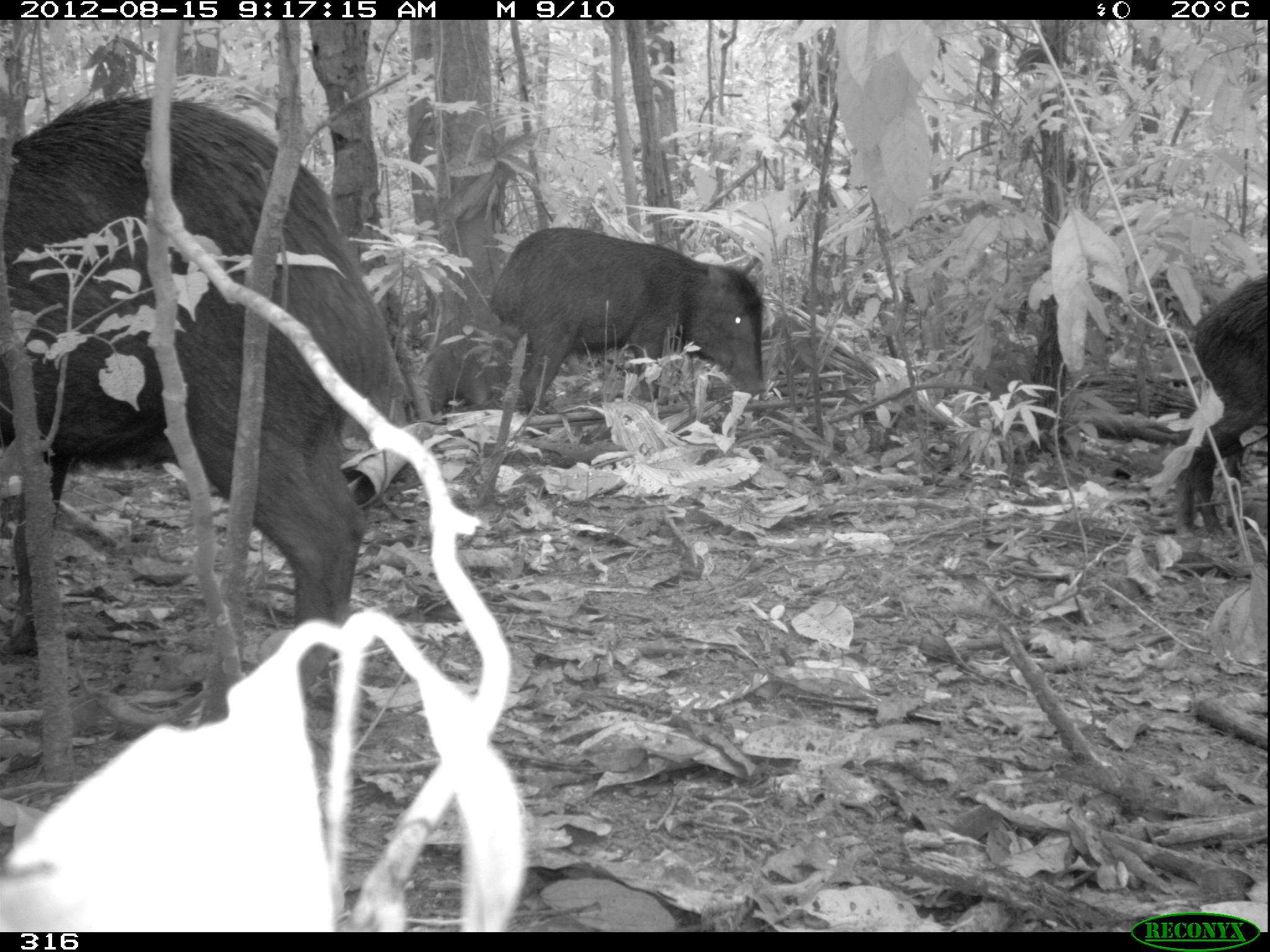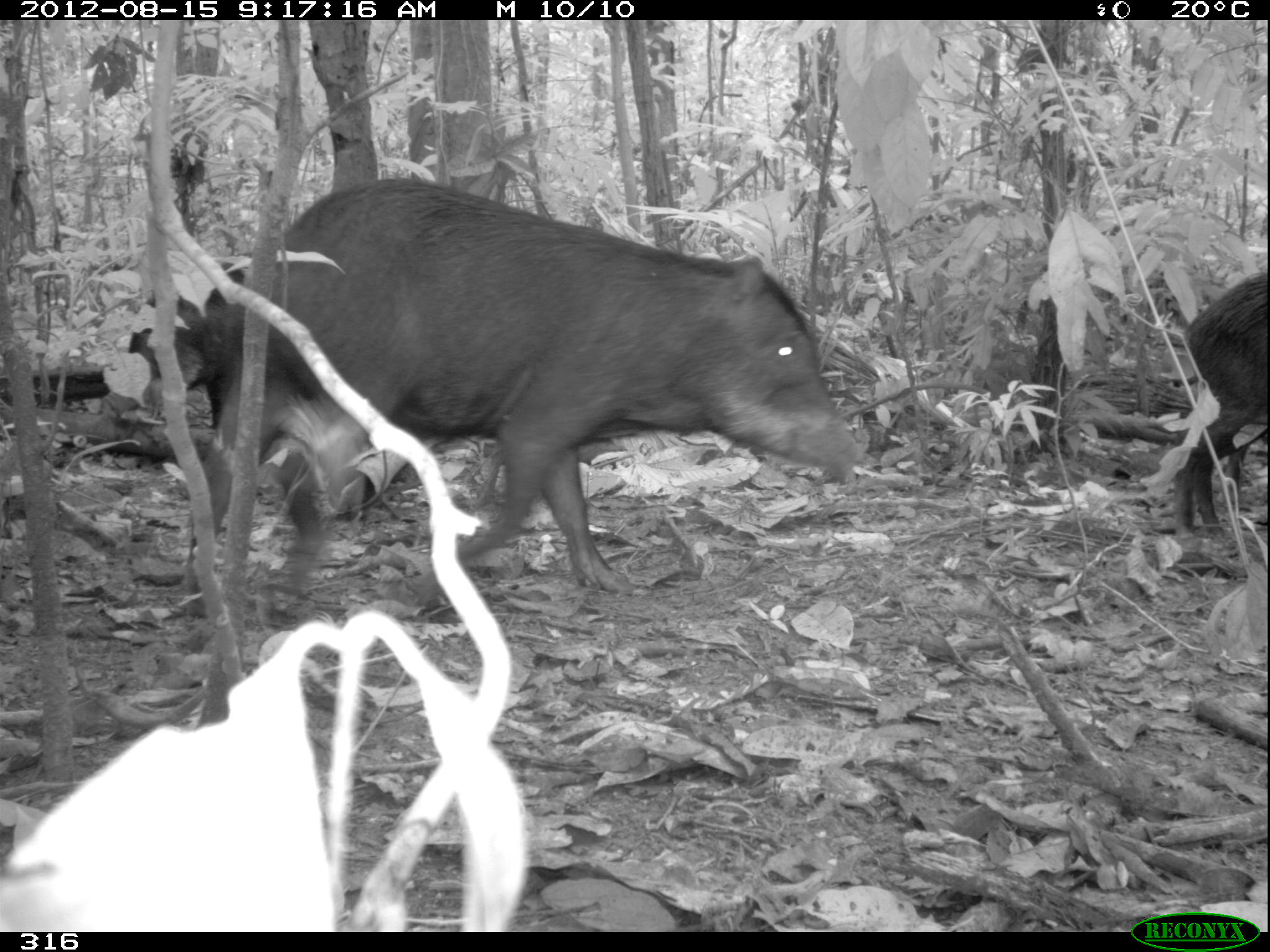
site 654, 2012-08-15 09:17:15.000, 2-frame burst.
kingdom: Animalia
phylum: Chordata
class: Mammalia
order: Artiodactyla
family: Tayassuidae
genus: Tayassu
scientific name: Tayassu pecari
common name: white-lipped peccary